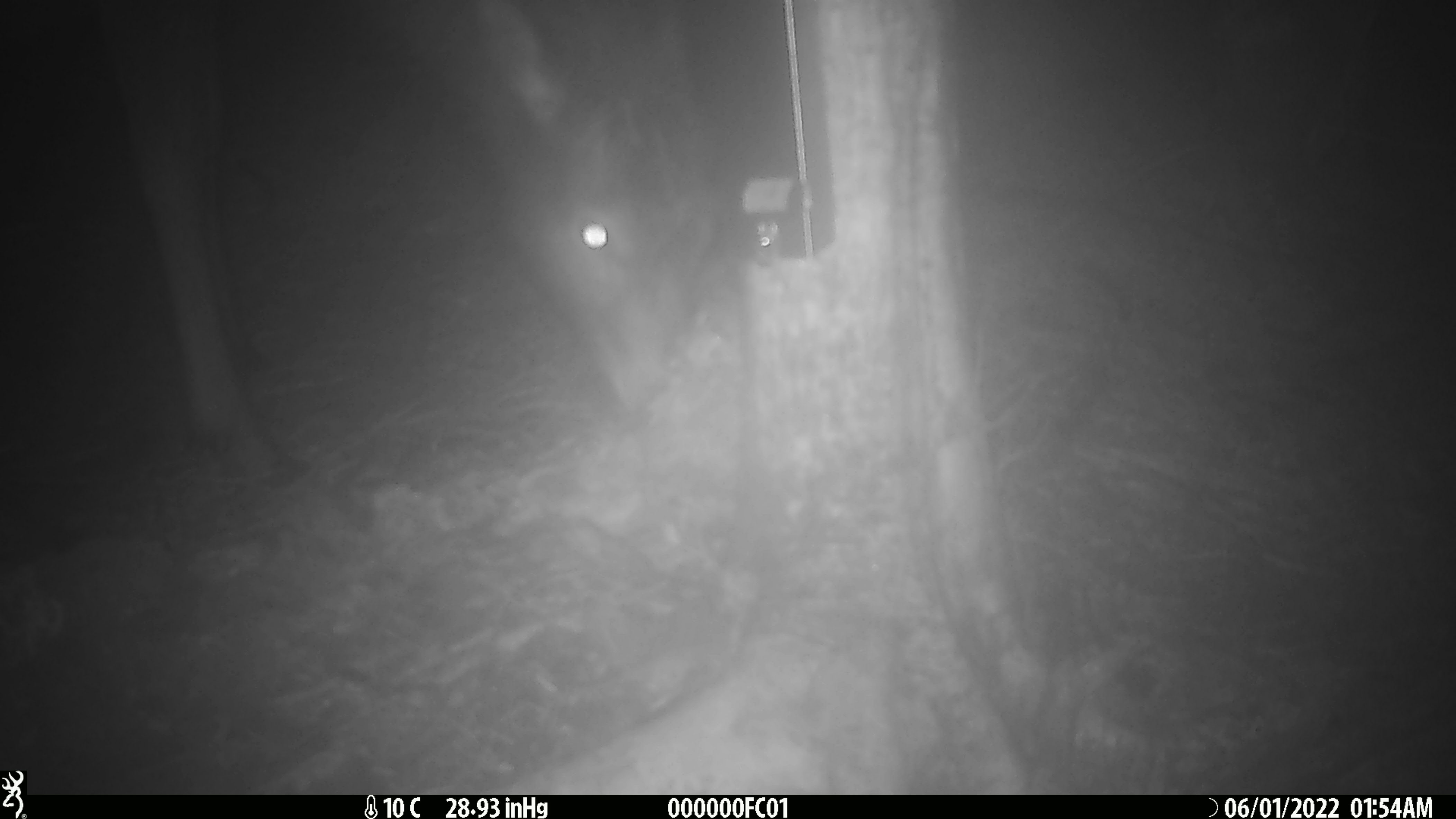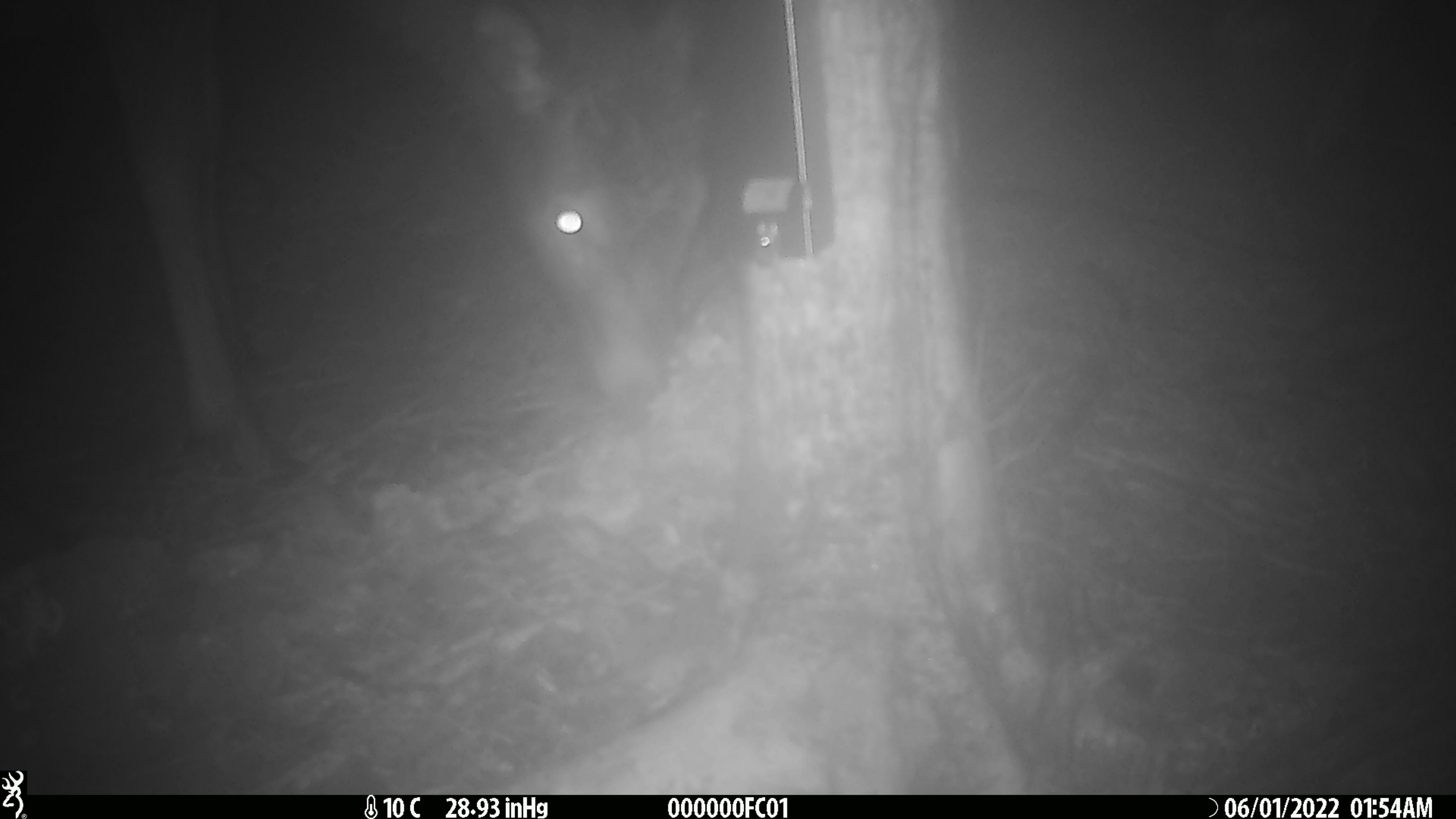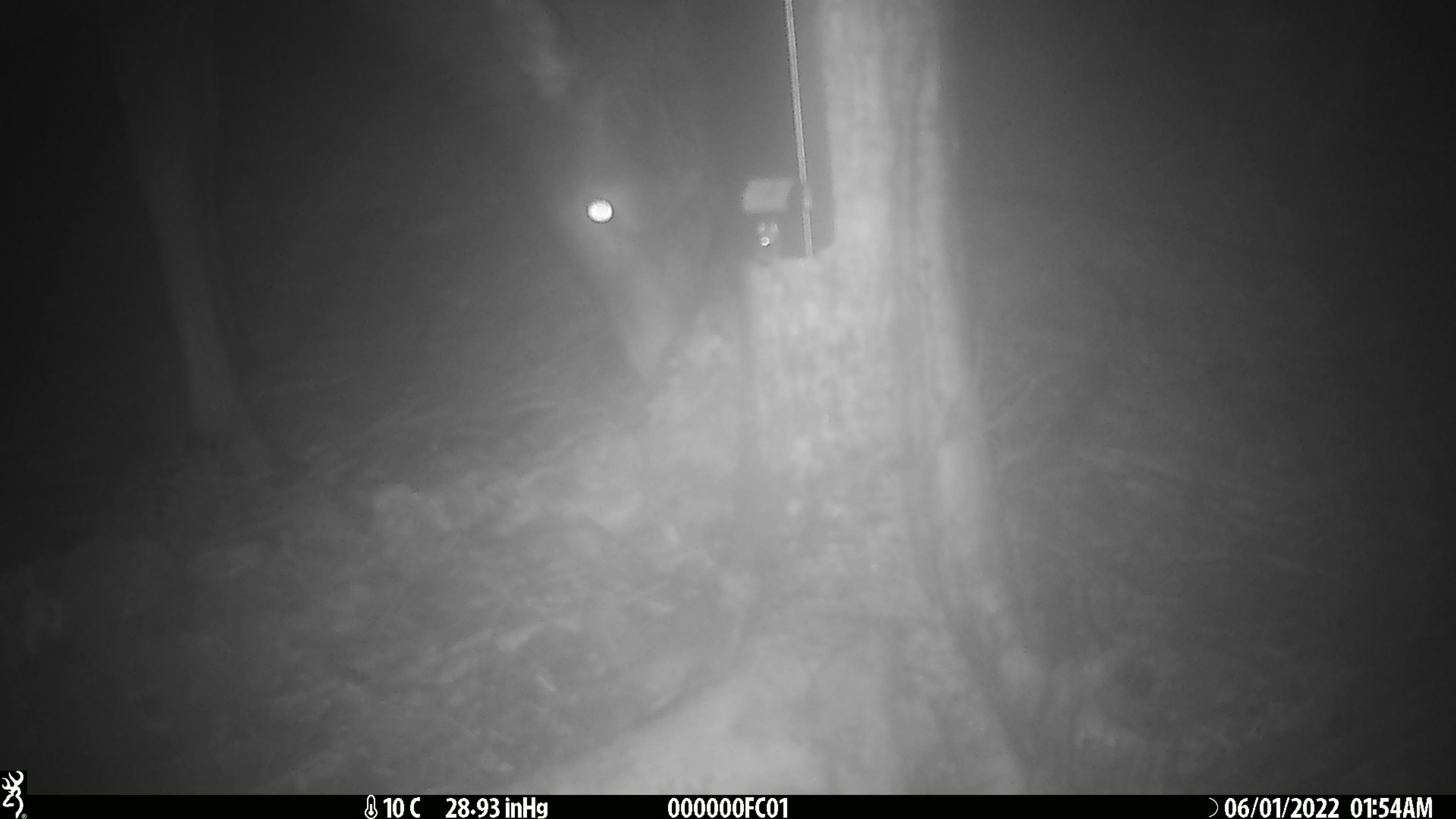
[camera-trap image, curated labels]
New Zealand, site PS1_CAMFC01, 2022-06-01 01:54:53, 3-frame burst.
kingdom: Animalia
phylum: Chordata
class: Mammalia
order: Artiodactyla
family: Cervidae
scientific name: Cervidae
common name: deer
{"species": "deer (Cervidae)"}